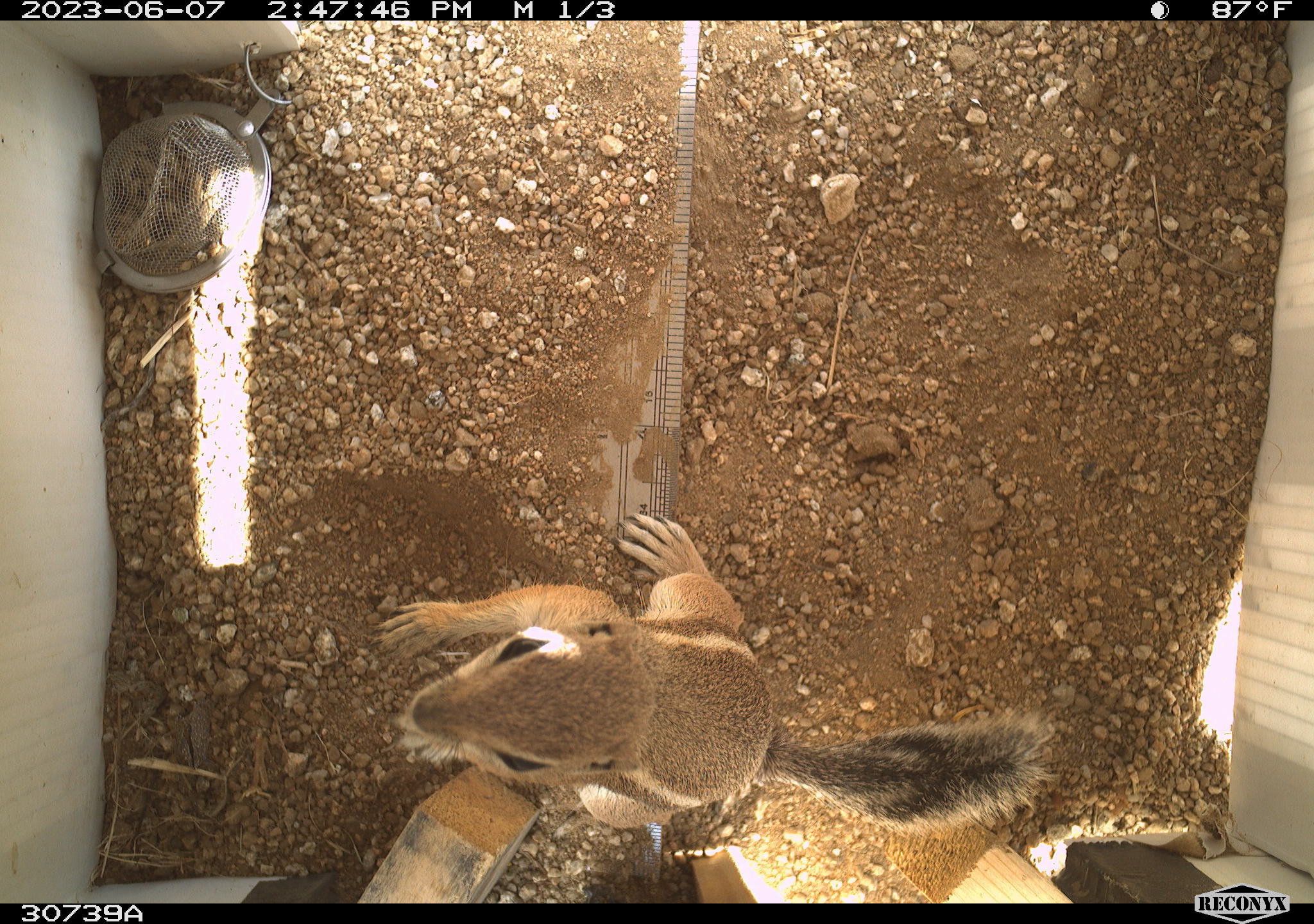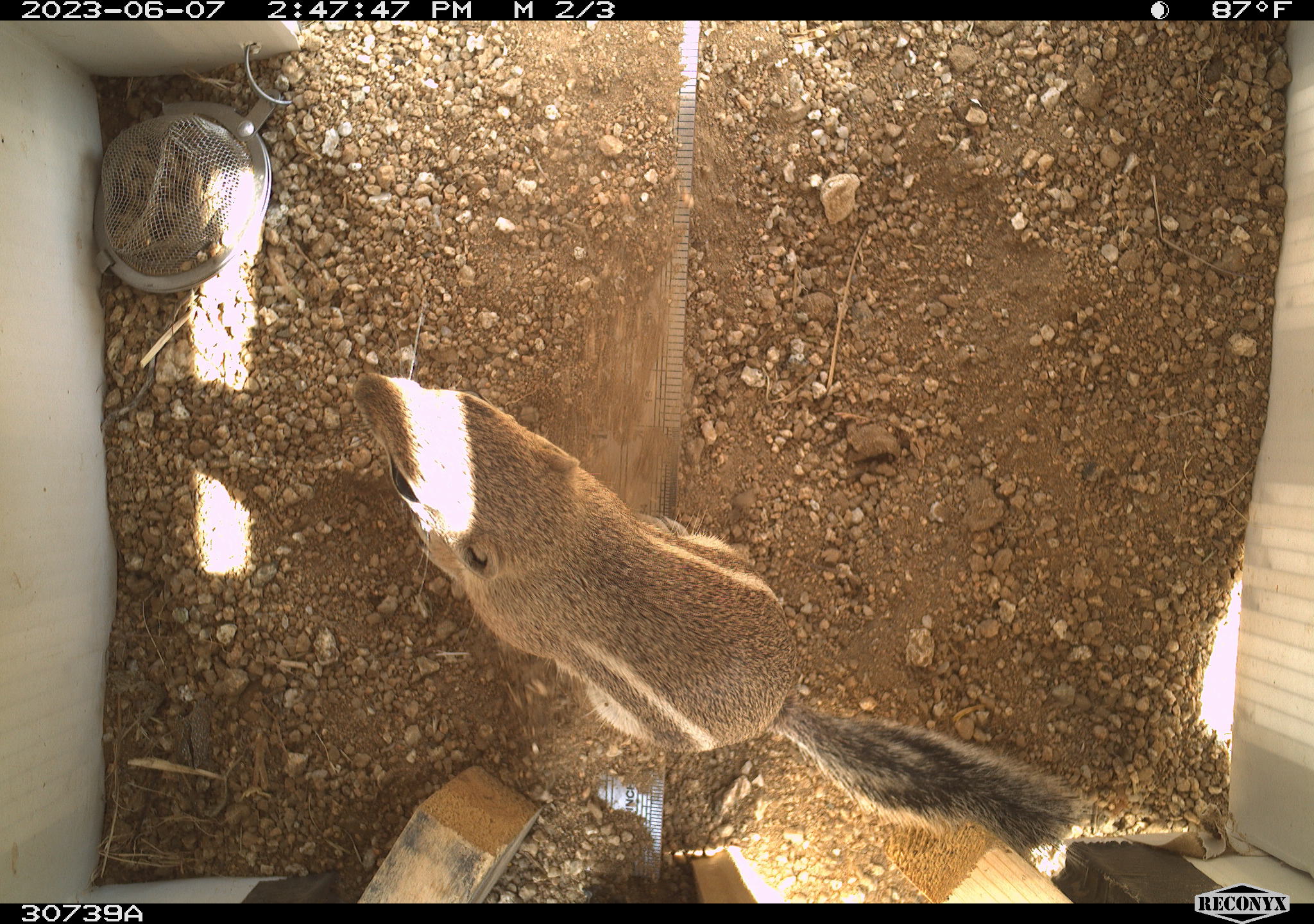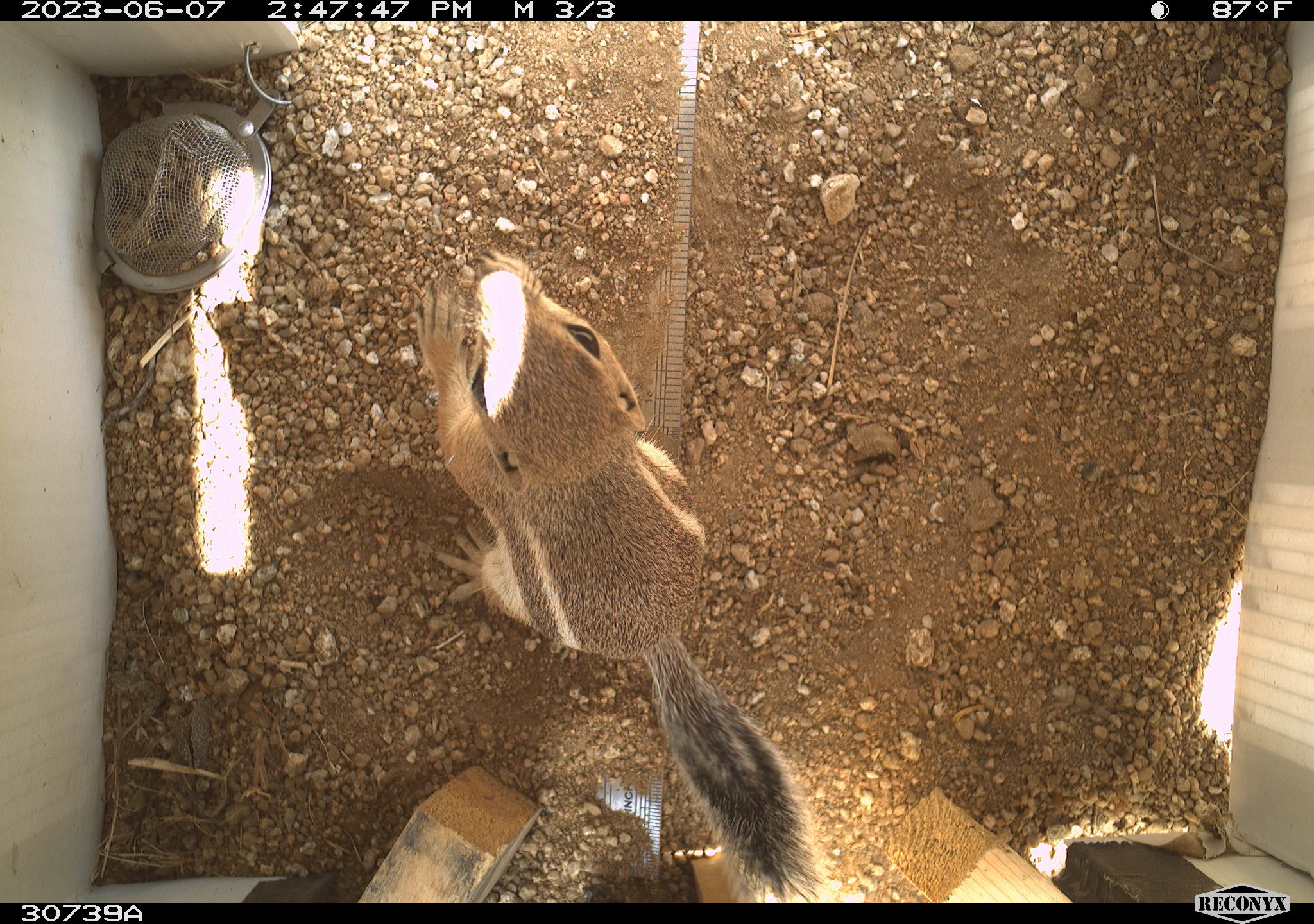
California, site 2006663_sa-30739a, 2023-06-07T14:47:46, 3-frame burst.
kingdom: Animalia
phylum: Chordata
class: Mammalia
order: Rodentia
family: Sciuridae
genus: Ammospermophilus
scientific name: Ammospermophilus leucurus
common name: white-tailed antelope squirrel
White-tailed antelope squirrel (Ammospermophilus leucurus).